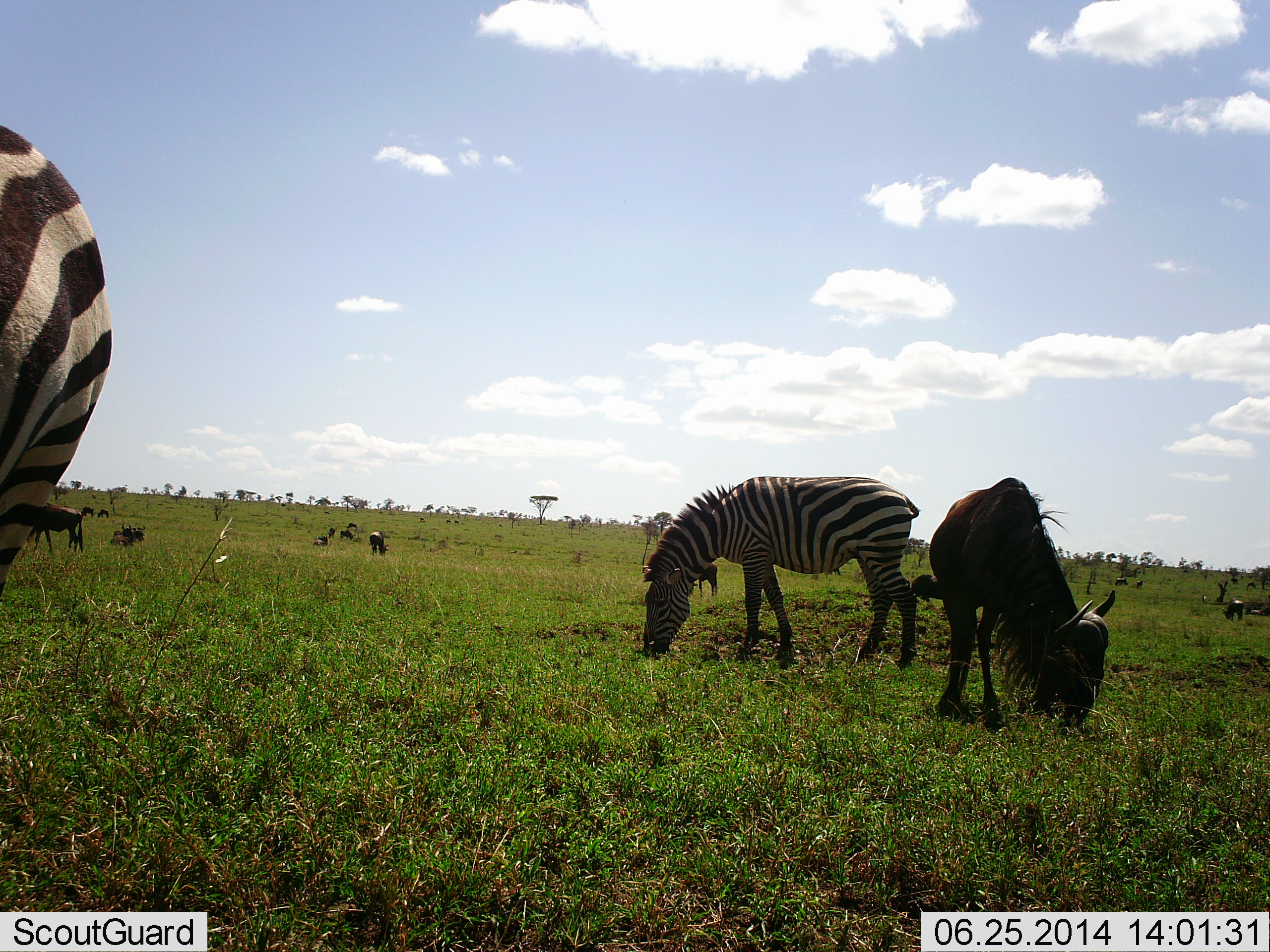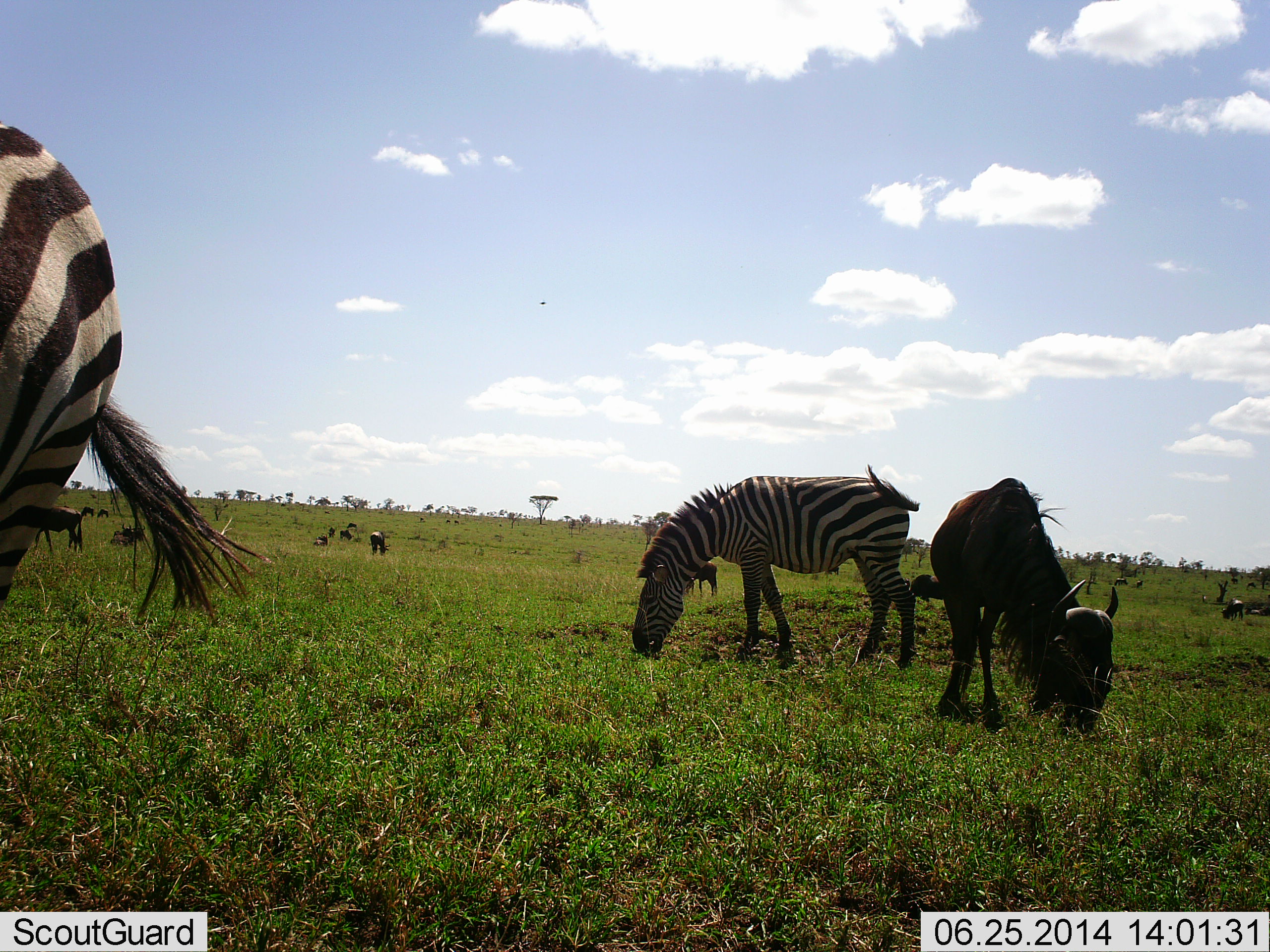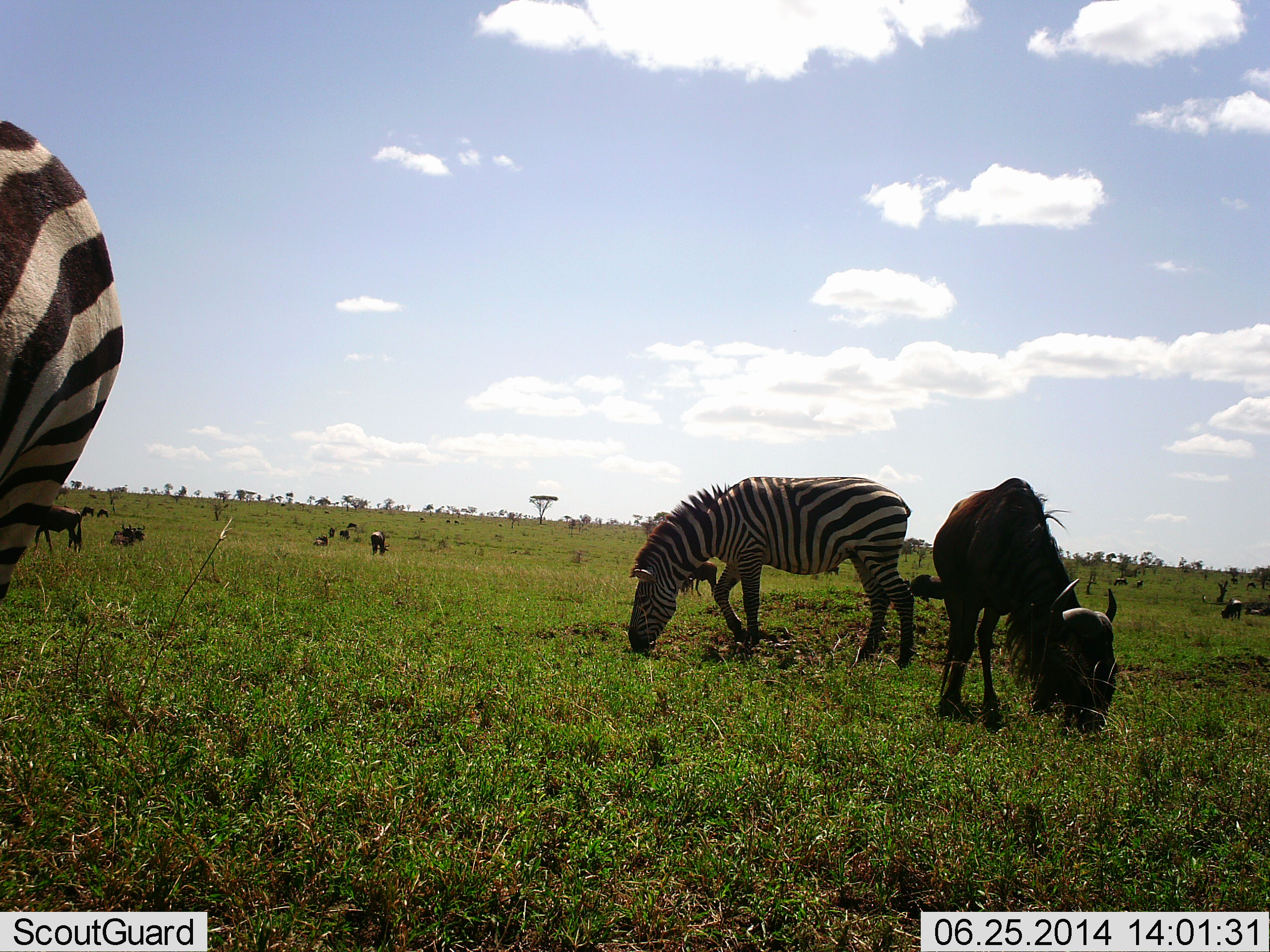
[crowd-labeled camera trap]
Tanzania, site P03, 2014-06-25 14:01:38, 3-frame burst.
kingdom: Animalia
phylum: Chordata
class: Mammalia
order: Artiodactyla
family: Bovidae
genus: Connochaetes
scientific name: Connochaetes taurinus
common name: blue wildebeest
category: wildebeest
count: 6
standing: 19%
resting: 9%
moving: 7%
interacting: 2%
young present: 0%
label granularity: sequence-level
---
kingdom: Animalia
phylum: Chordata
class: Mammalia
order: Perissodactyla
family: Equidae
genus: Equus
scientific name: Equus quagga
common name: plains zebra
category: zebra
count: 2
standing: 24%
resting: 1%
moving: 9%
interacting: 1%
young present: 1%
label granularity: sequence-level